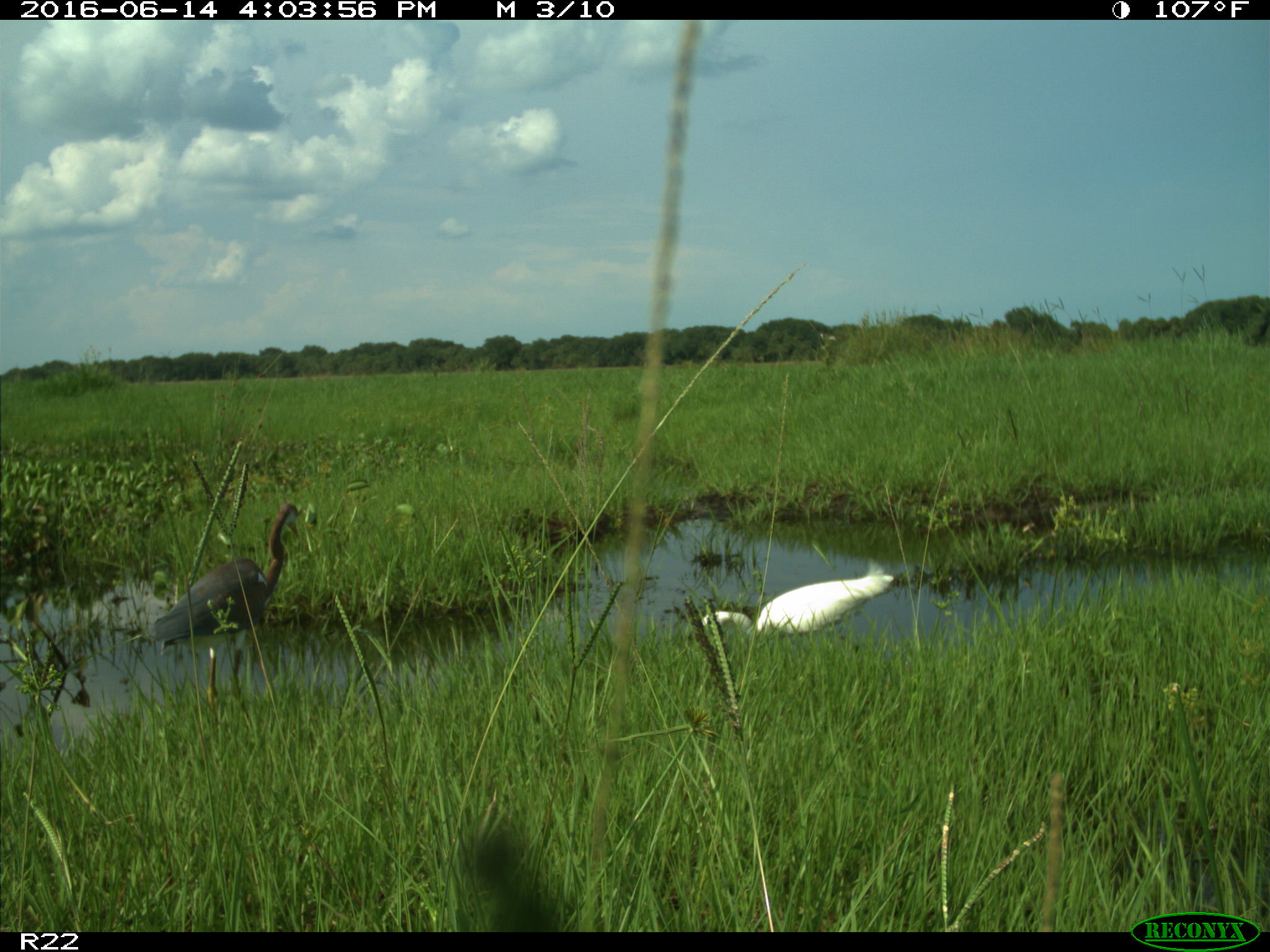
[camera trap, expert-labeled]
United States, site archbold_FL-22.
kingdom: Animalia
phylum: Chordata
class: Aves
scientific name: Aves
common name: birds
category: unidentified bird